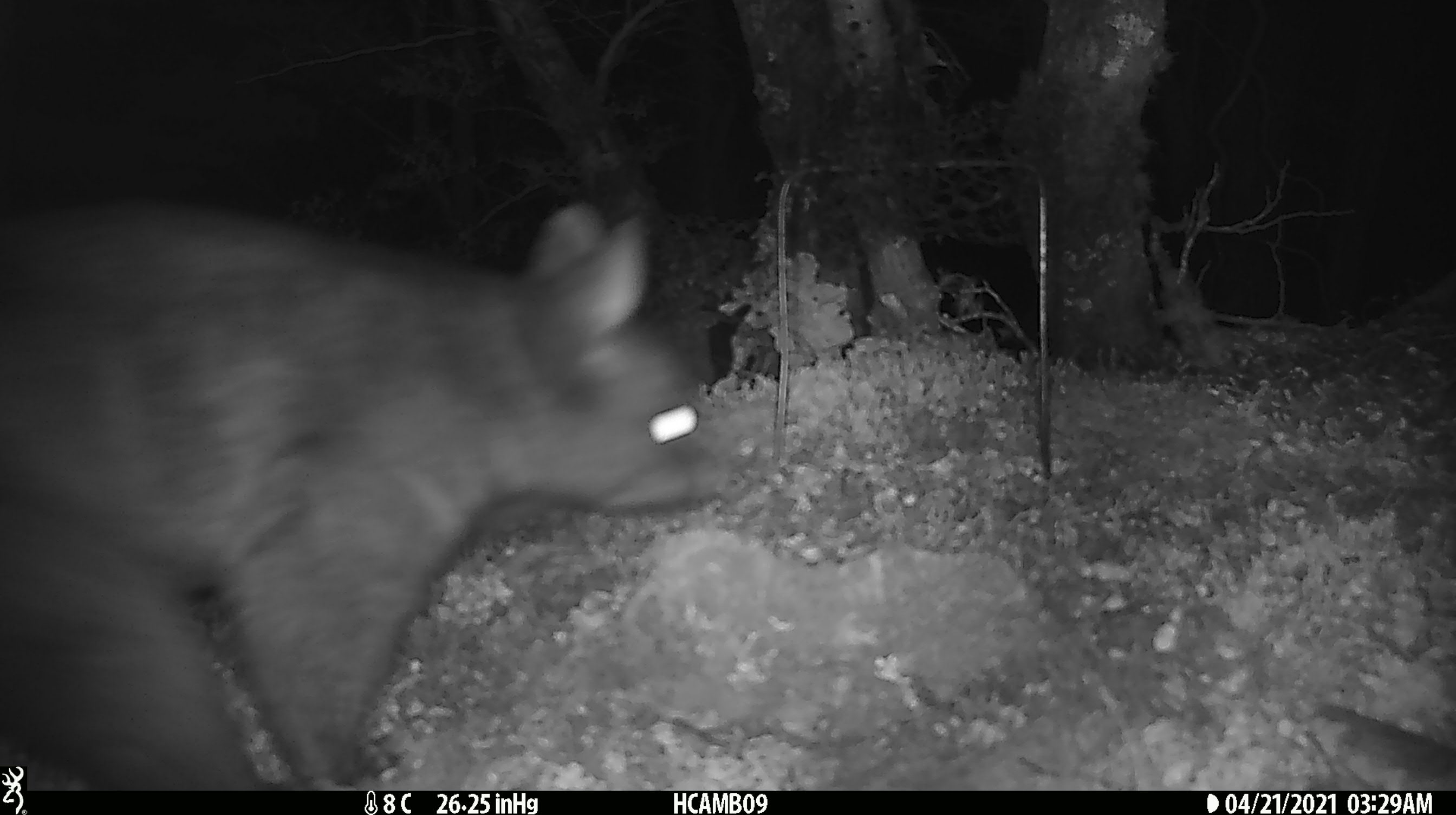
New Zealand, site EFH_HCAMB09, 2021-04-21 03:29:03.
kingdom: Animalia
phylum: Chordata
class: Mammalia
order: Diprotodontia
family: Phalangeridae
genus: Trichosurus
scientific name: Trichosurus vulpecula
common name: common brushtail possum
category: possum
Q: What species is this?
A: Possum (common brushtail possum) (Trichosurus vulpecula).